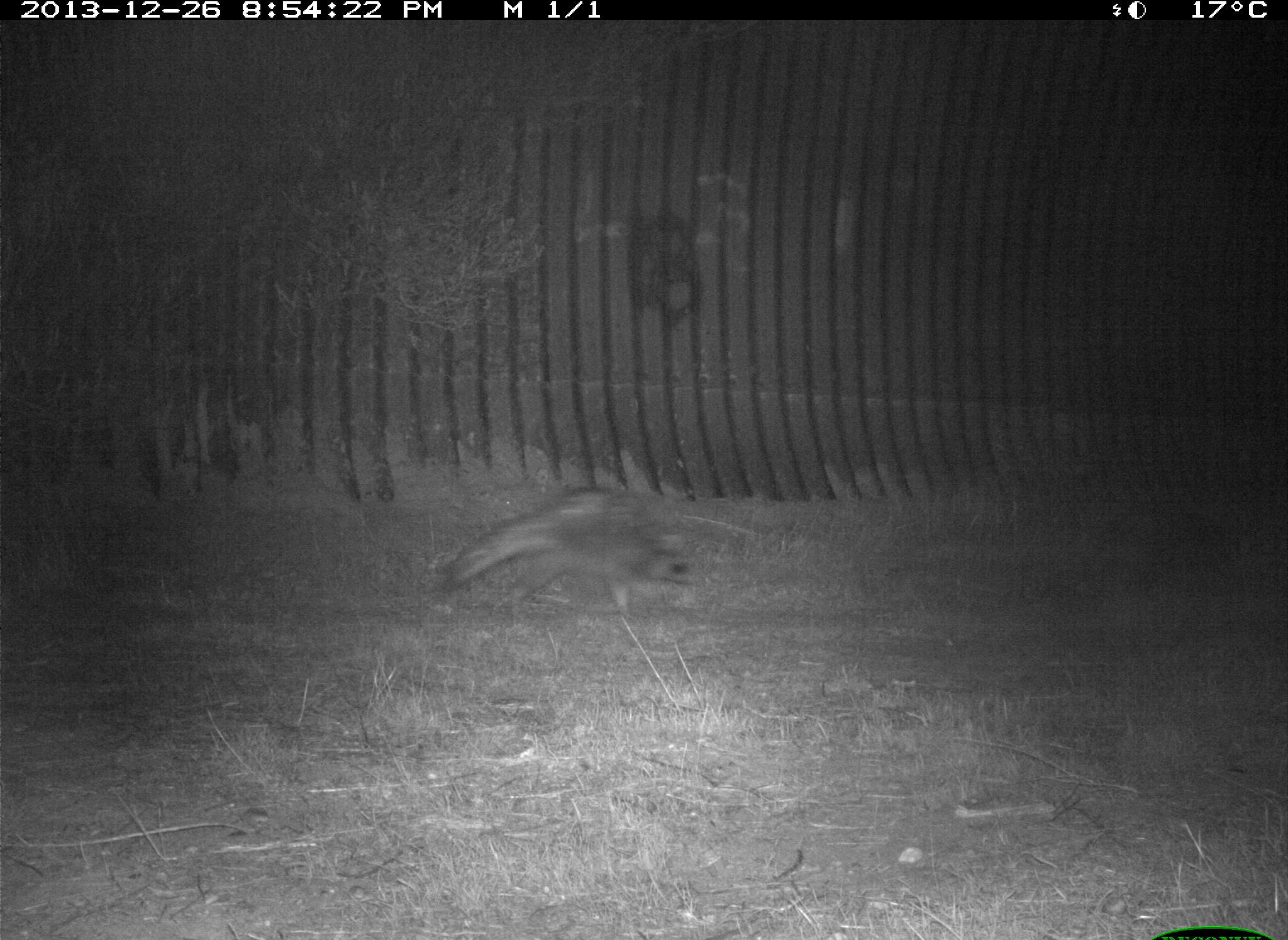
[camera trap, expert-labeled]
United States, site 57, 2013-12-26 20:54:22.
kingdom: Animalia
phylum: Chordata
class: Mammalia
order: Carnivora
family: Procyonidae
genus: Procyon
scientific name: Procyon lotor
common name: raccoon